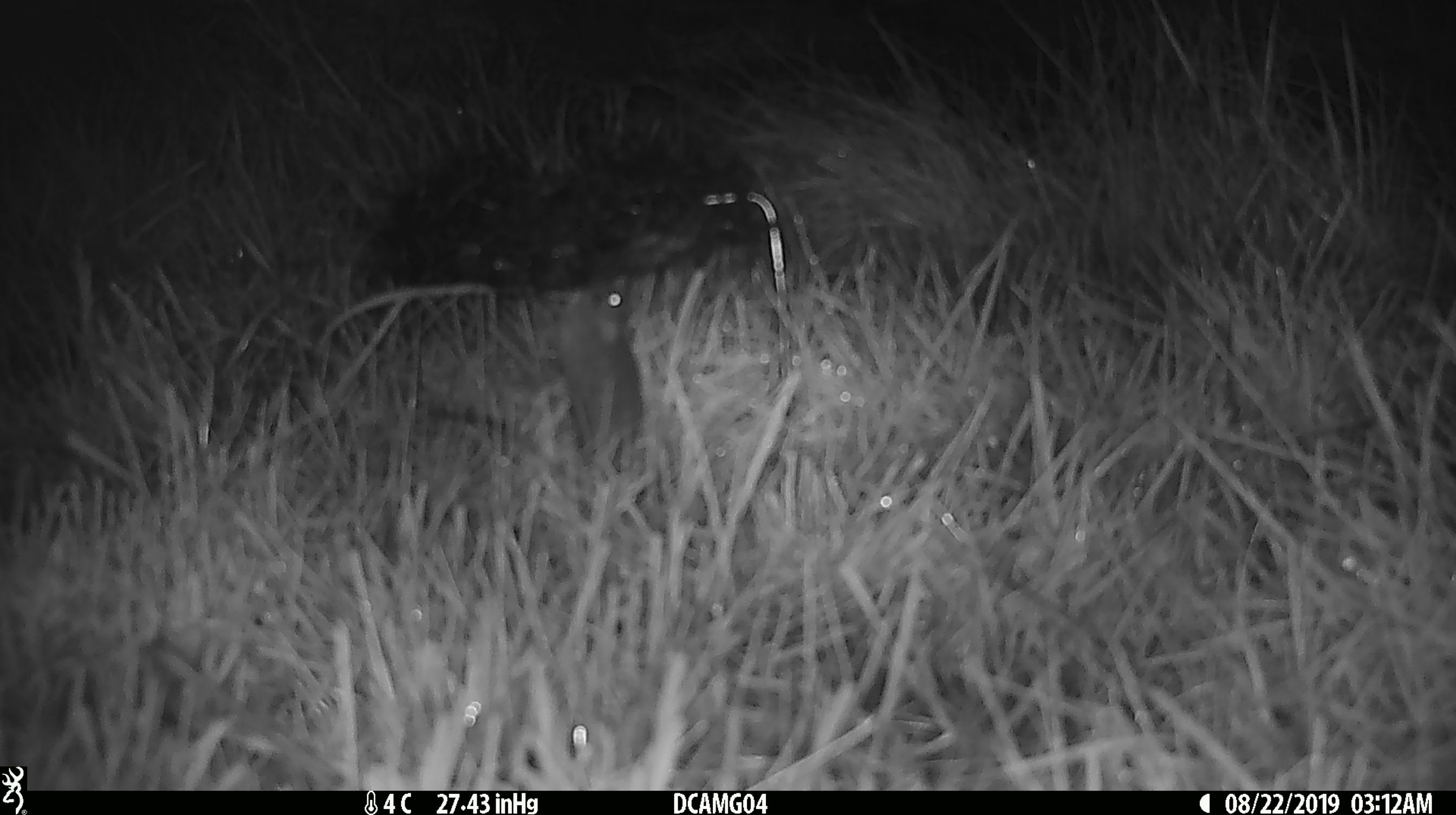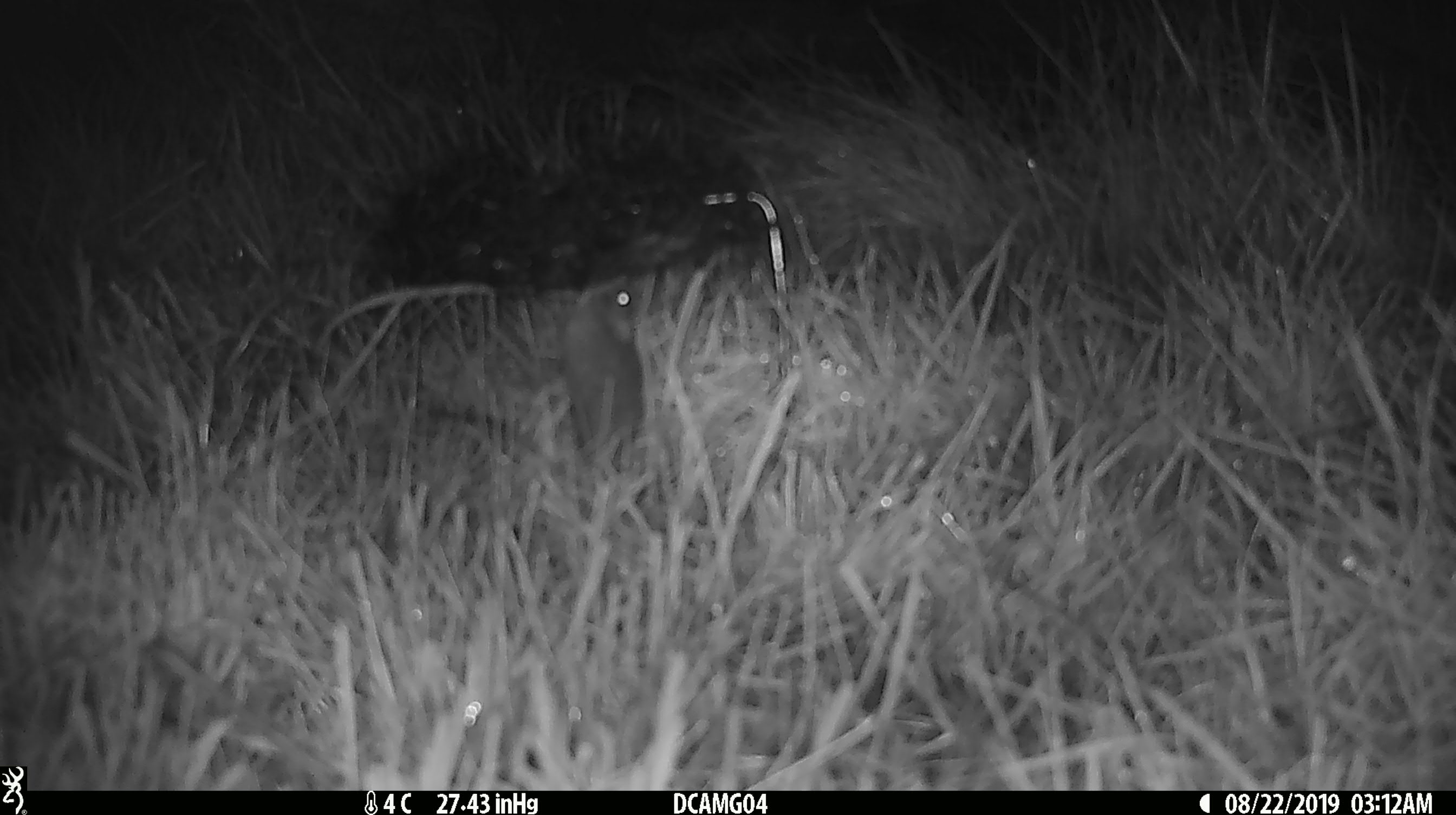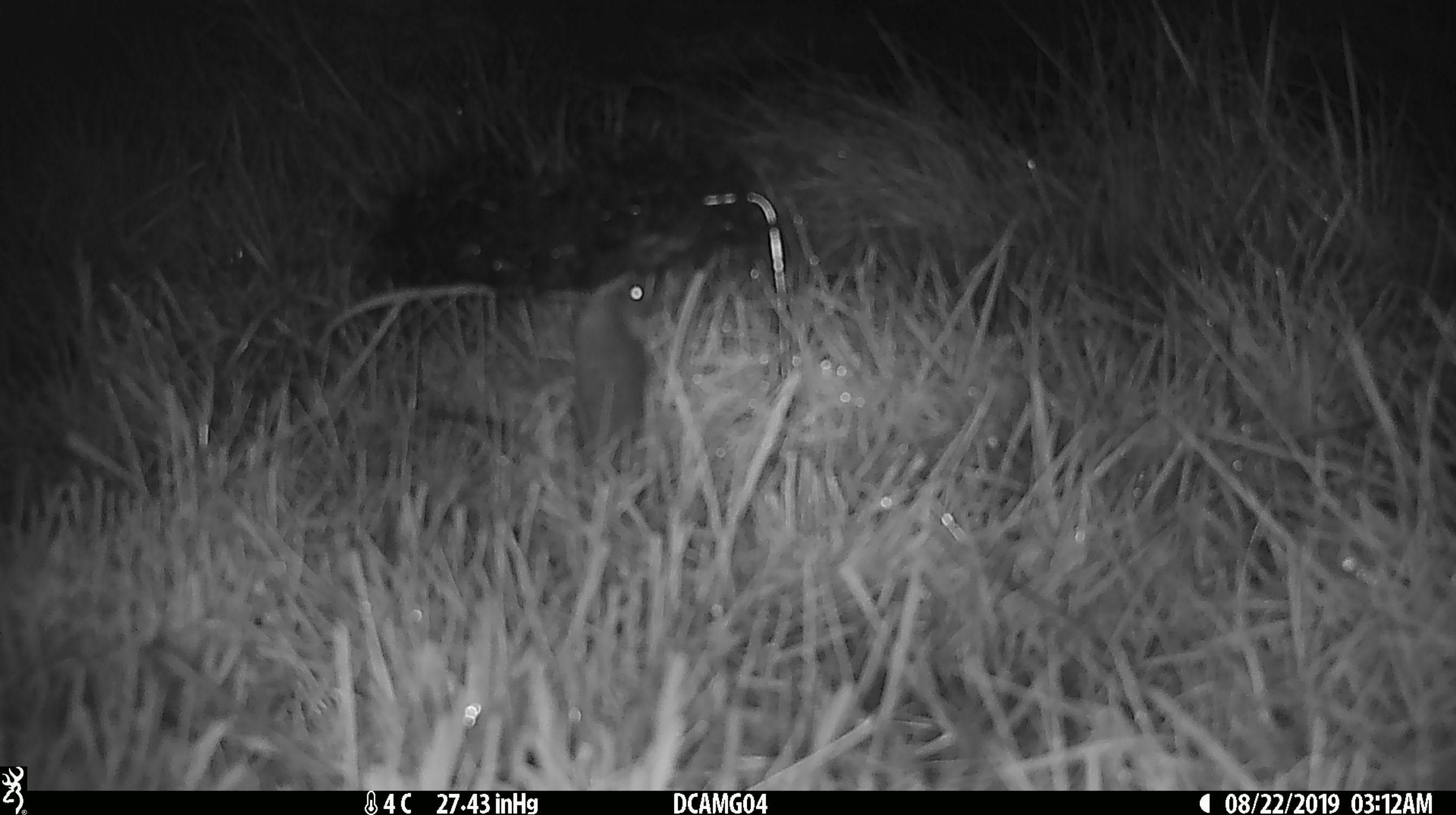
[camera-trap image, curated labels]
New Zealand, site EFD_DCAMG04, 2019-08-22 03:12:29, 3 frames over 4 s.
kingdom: Animalia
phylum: Chordata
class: Mammalia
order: Rodentia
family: Muridae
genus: Mus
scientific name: Mus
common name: mouse